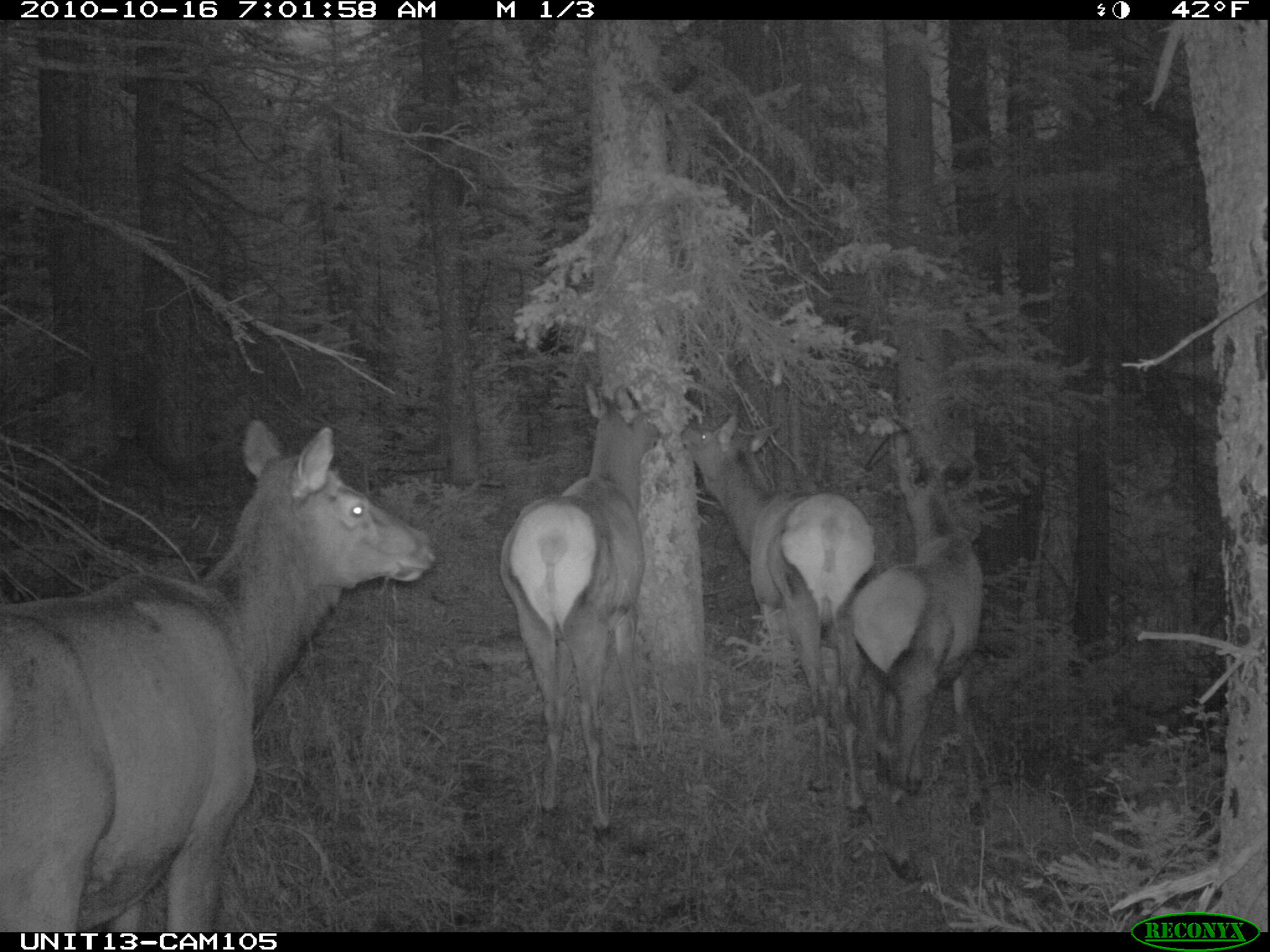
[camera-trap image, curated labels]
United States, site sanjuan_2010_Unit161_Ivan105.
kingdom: Animalia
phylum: Chordata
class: Mammalia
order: Artiodactyla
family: Cervidae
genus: Cervus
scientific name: Cervus elaphus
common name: red deer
Cervus elaphus (red deer).